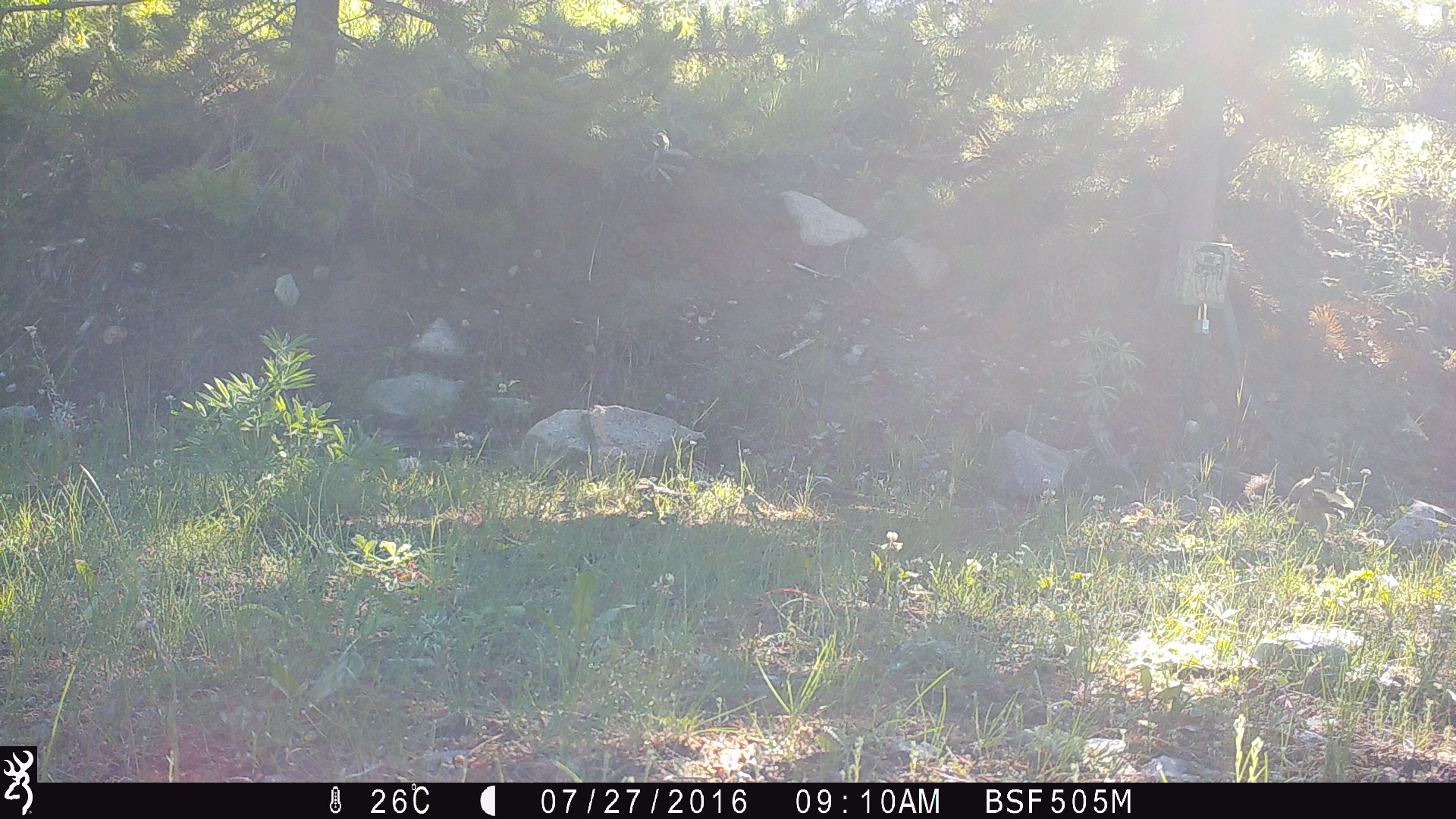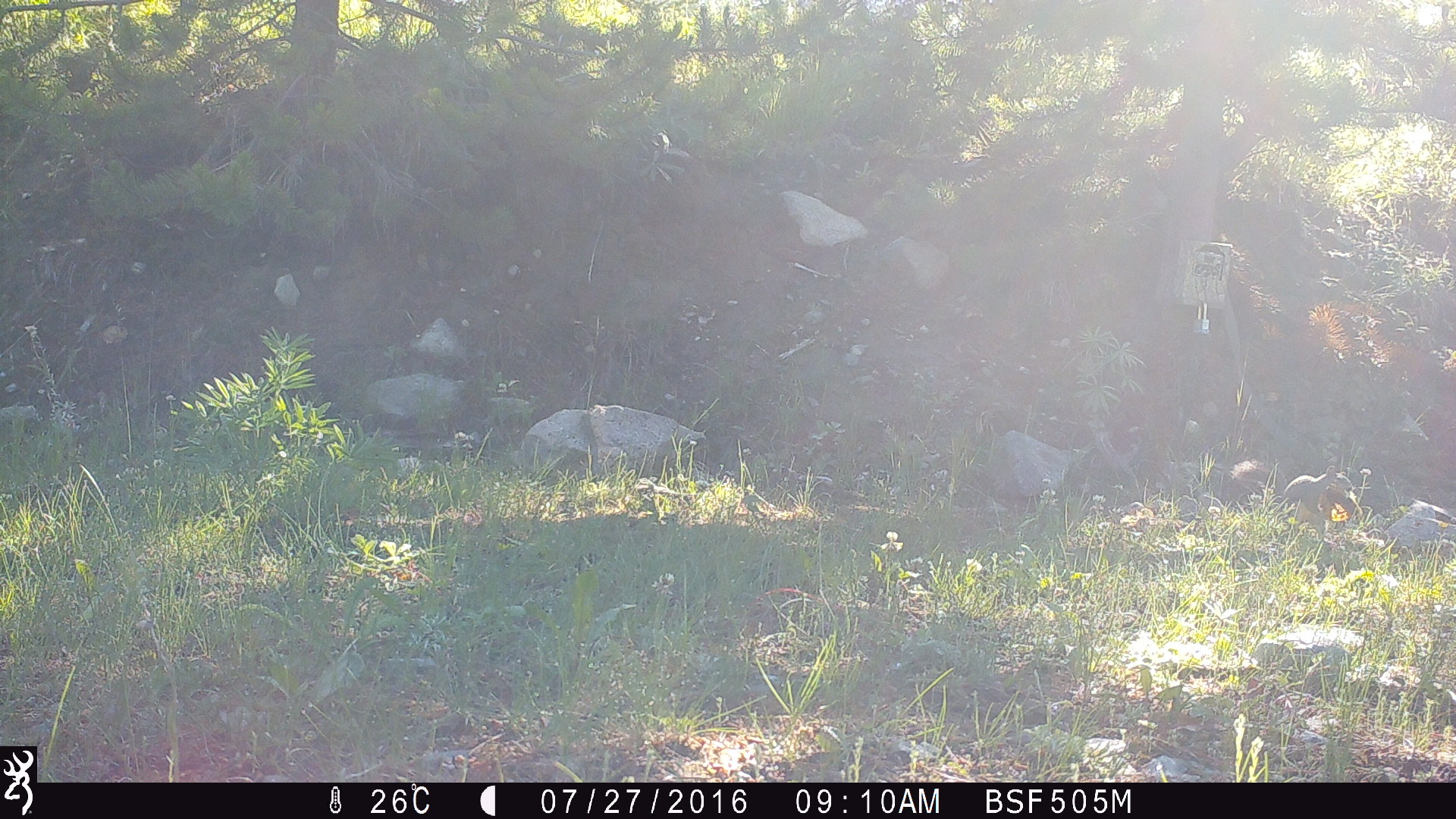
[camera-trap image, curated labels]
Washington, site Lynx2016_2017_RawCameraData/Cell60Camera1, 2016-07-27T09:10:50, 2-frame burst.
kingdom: Animalia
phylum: Chordata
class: Mammalia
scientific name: Mammalia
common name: small mammal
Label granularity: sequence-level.